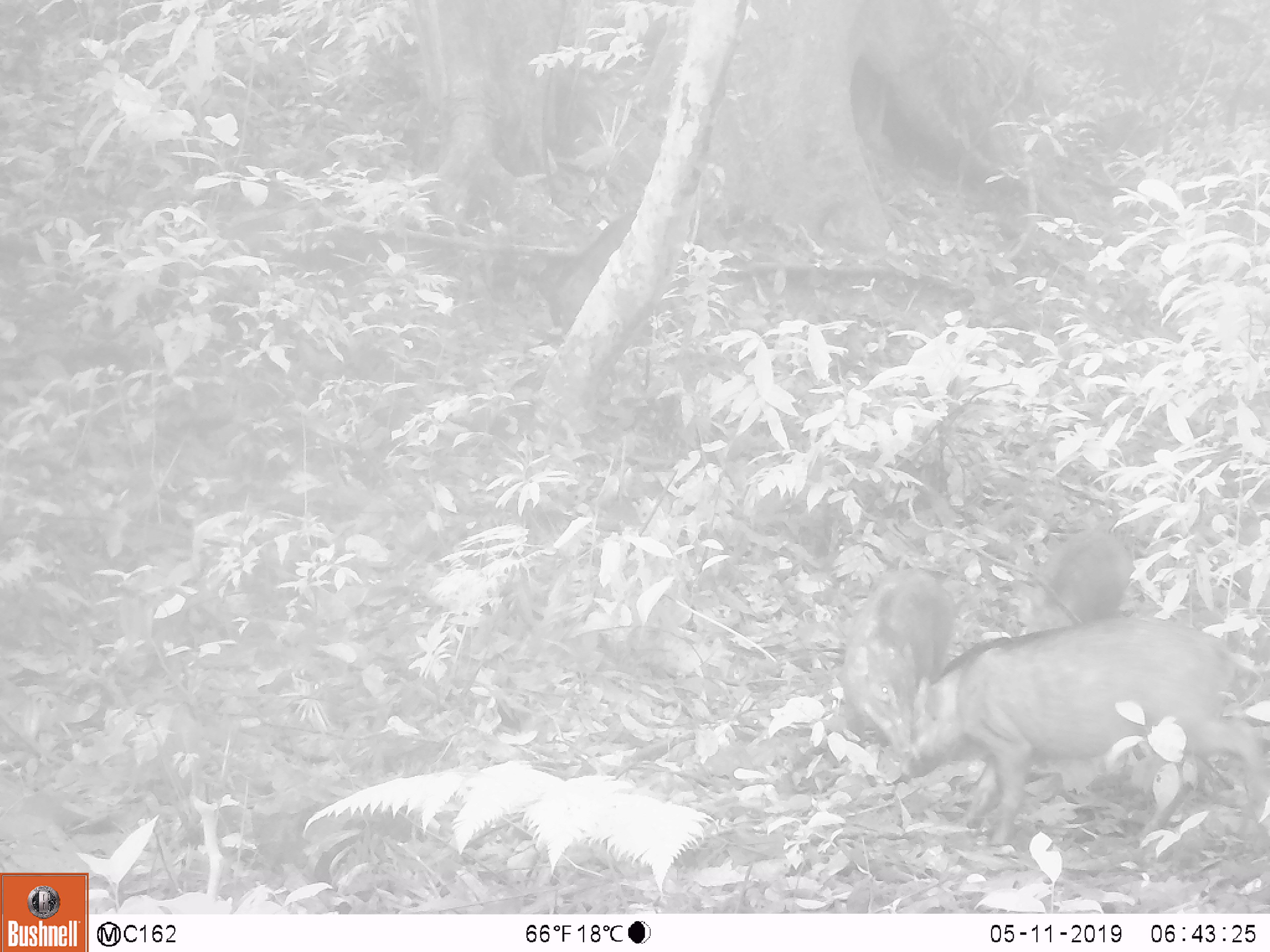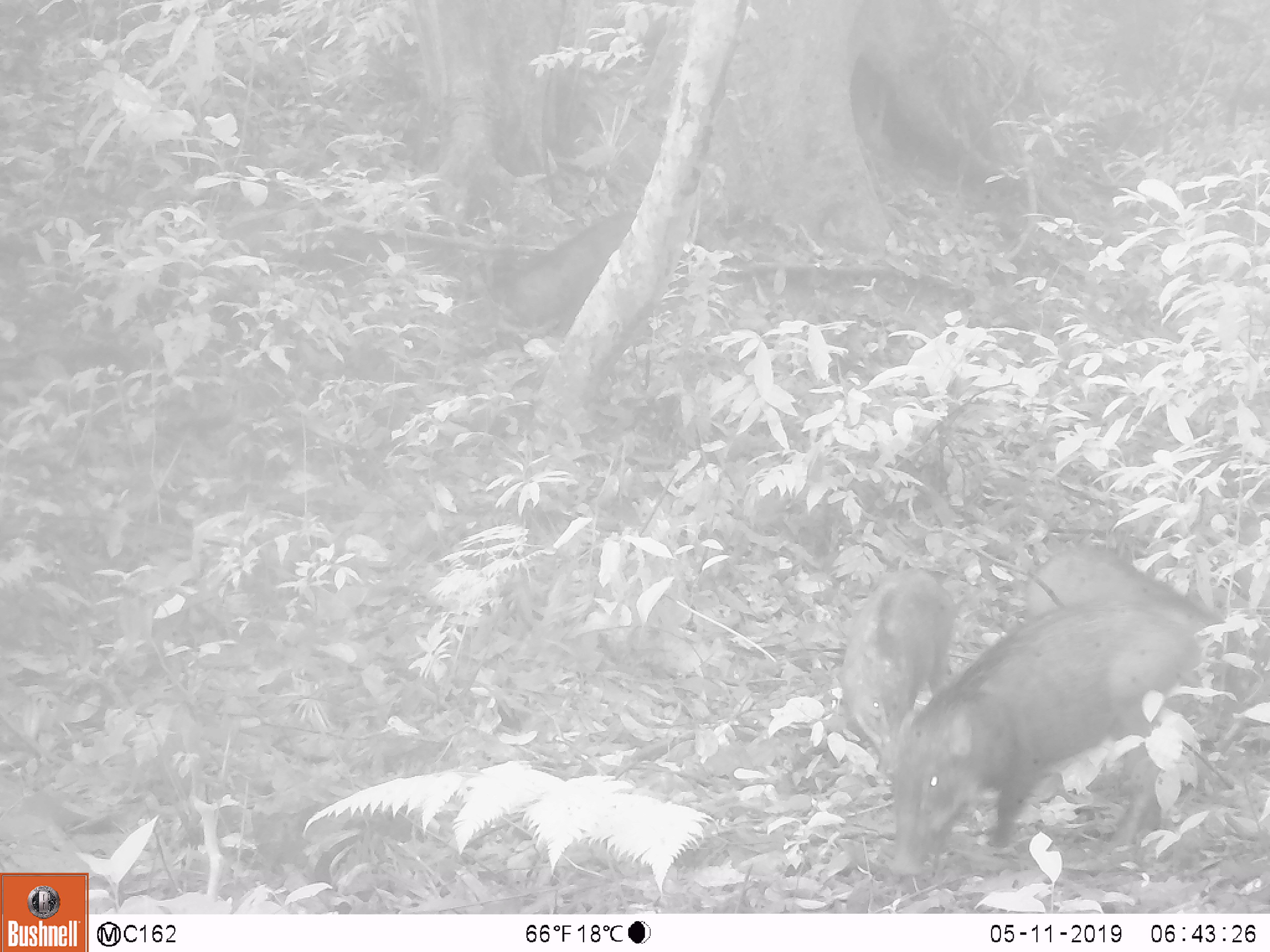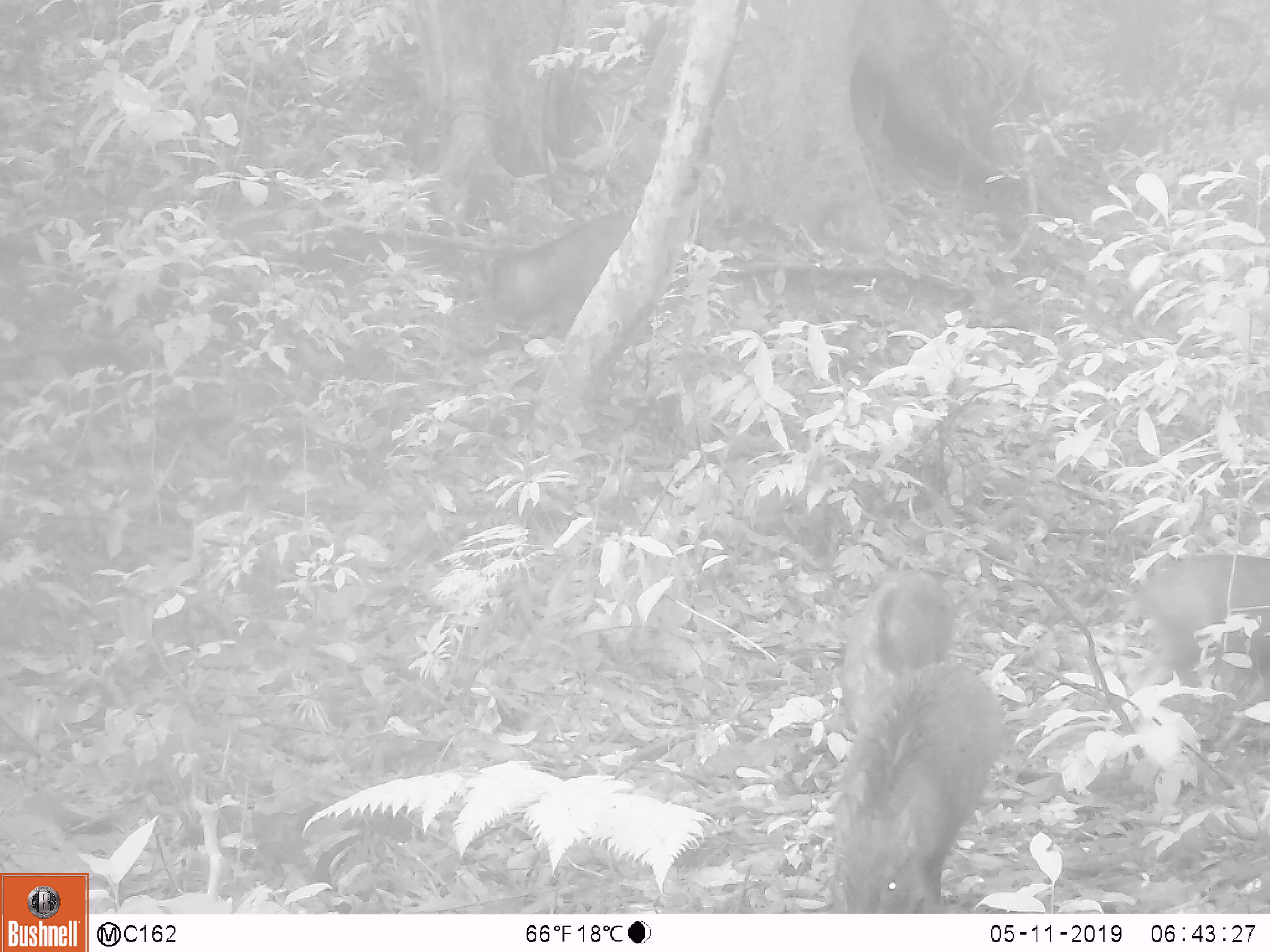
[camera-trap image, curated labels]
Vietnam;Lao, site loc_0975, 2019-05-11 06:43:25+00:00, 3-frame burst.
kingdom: Animalia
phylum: Chordata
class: Mammalia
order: Artiodactyla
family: Suidae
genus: Sus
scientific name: Sus scrofa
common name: eurasian wild pig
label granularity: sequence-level